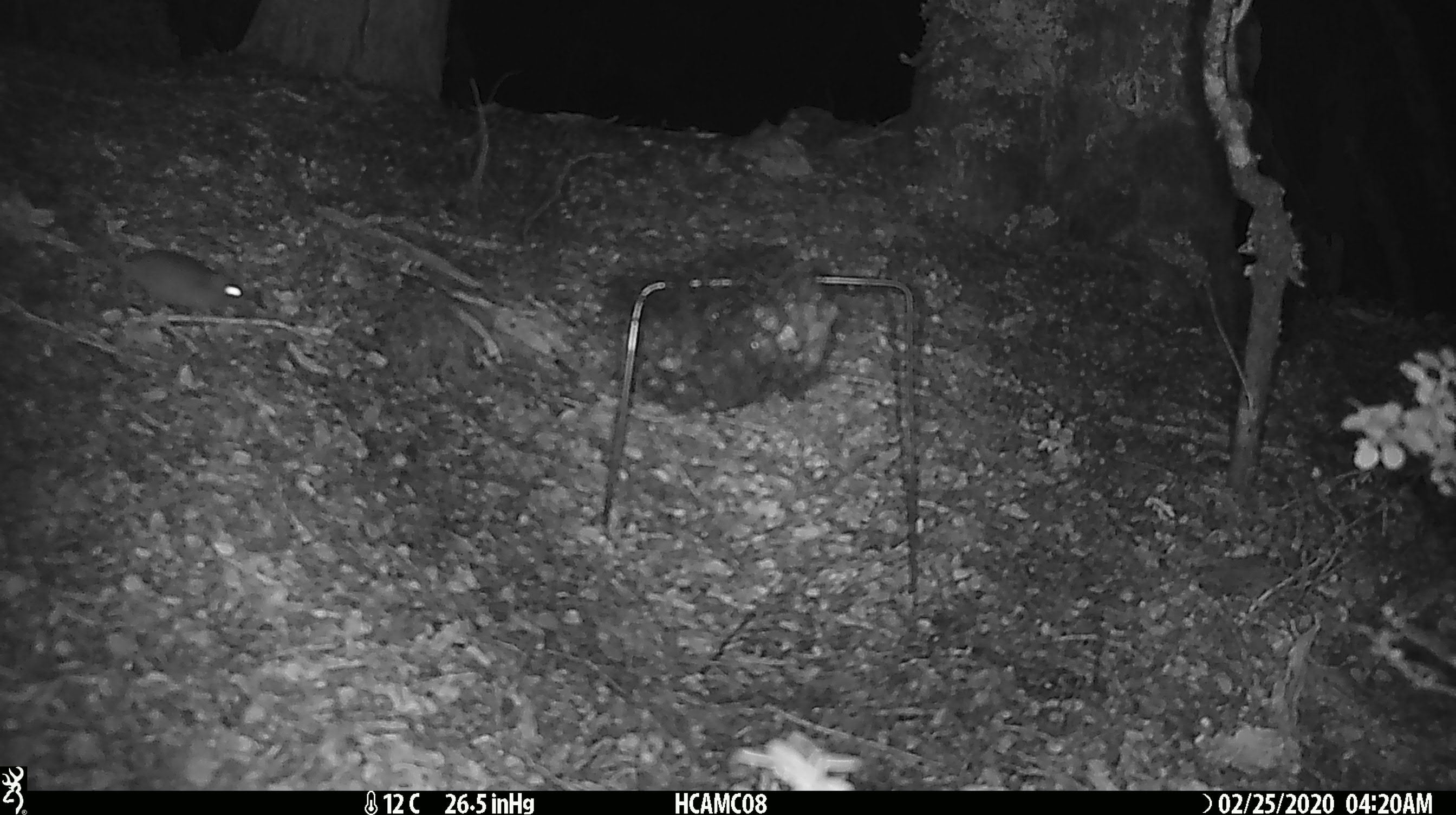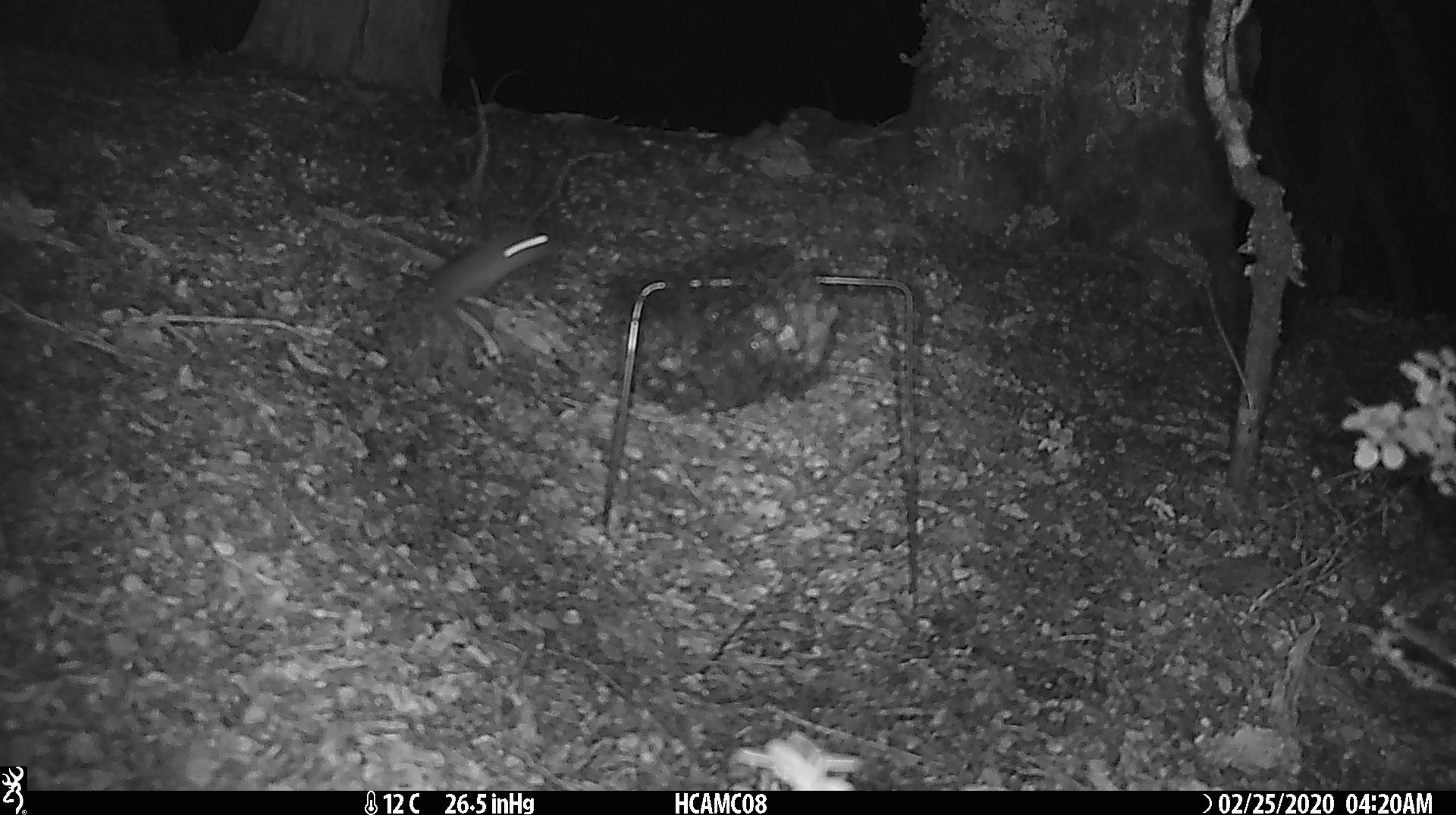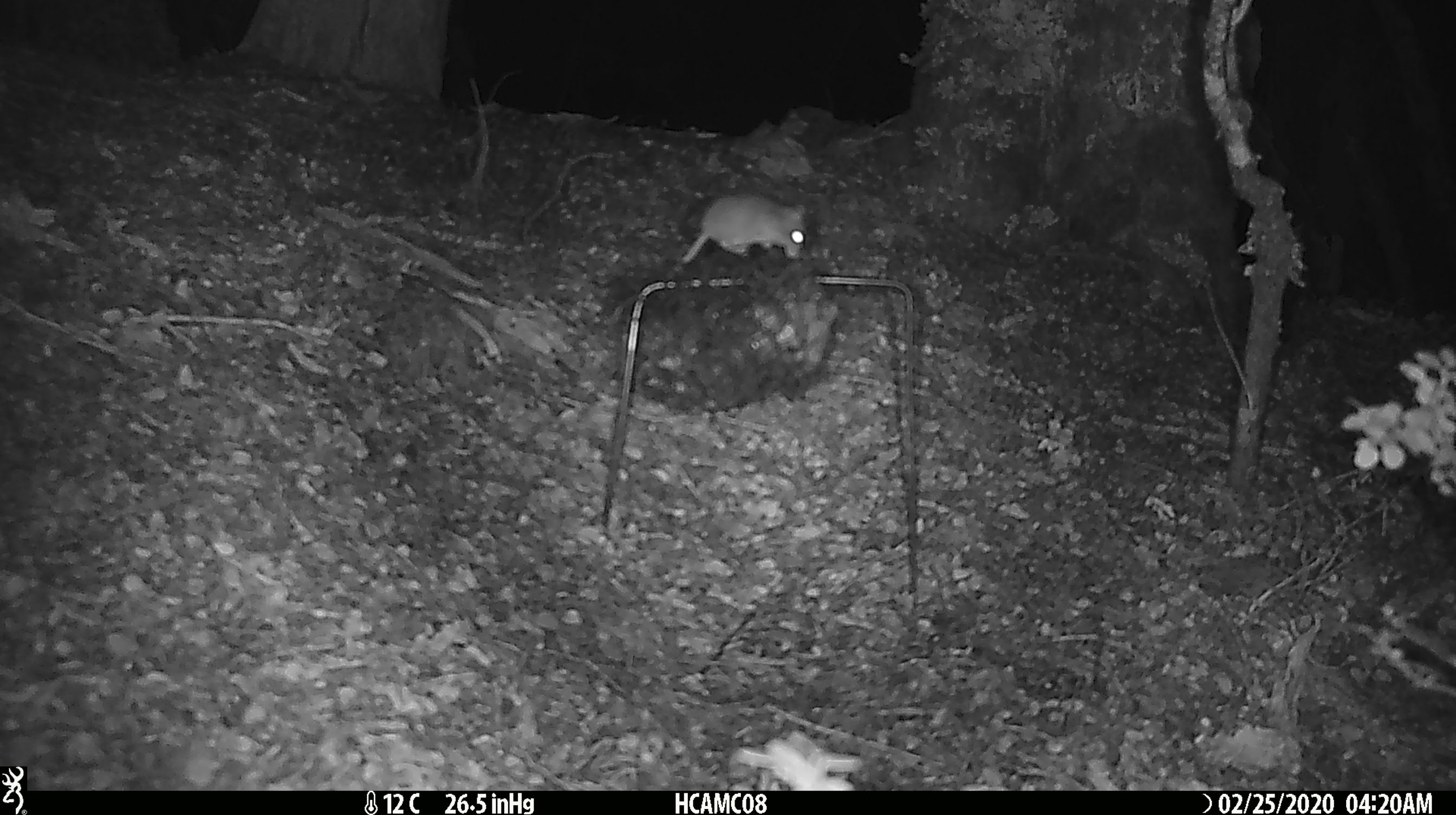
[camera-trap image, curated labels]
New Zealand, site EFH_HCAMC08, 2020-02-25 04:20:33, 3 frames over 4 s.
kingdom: Animalia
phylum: Chordata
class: Mammalia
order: Rodentia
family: Muridae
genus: Mus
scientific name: Mus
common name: mouse